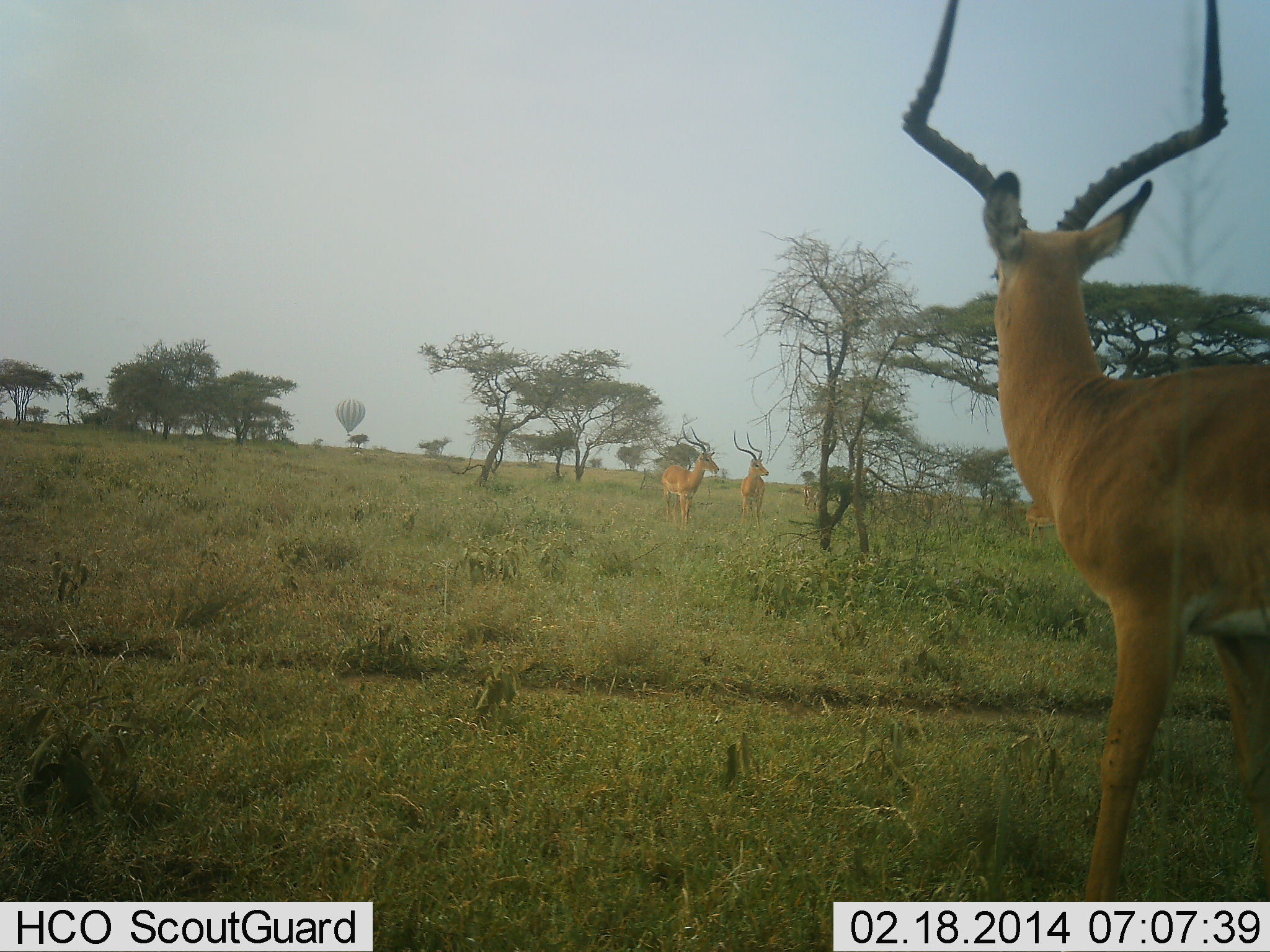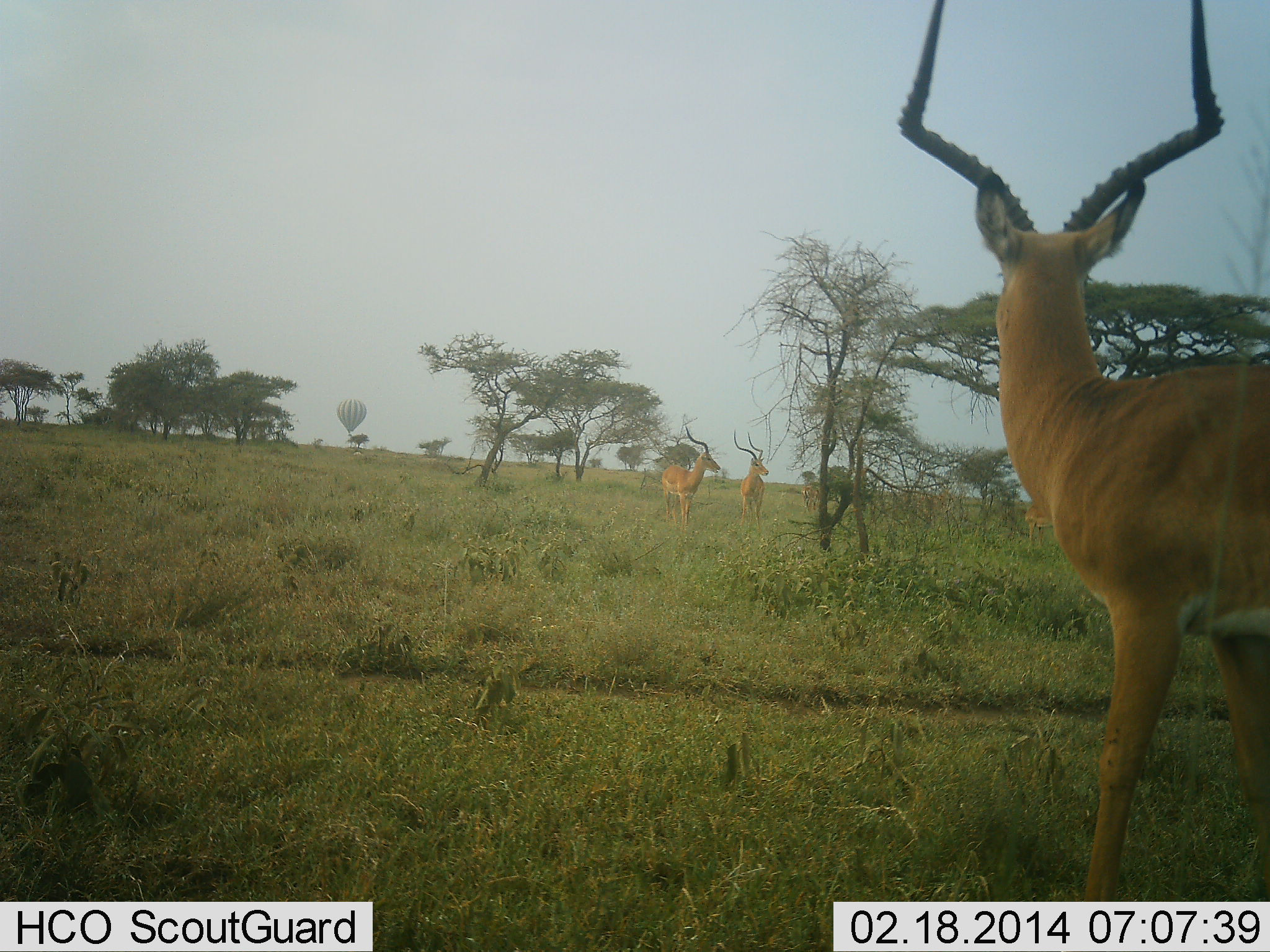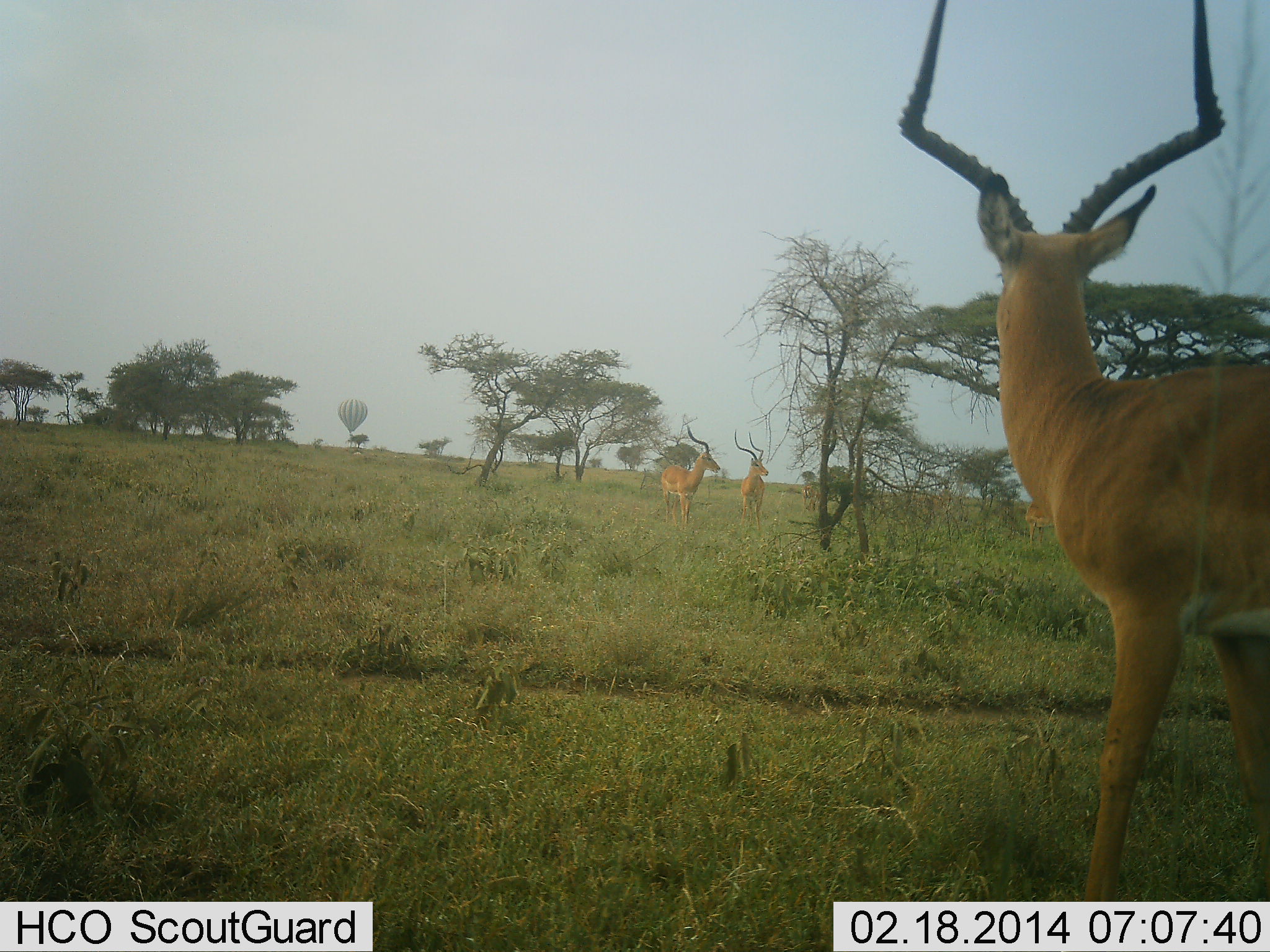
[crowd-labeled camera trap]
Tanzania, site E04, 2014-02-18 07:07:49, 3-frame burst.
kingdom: Animalia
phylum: Chordata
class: Mammalia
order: Artiodactyla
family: Bovidae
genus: Aepyceros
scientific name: Aepyceros melampus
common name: impala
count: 5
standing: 100%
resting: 0%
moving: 7%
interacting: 7%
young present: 0%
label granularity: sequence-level